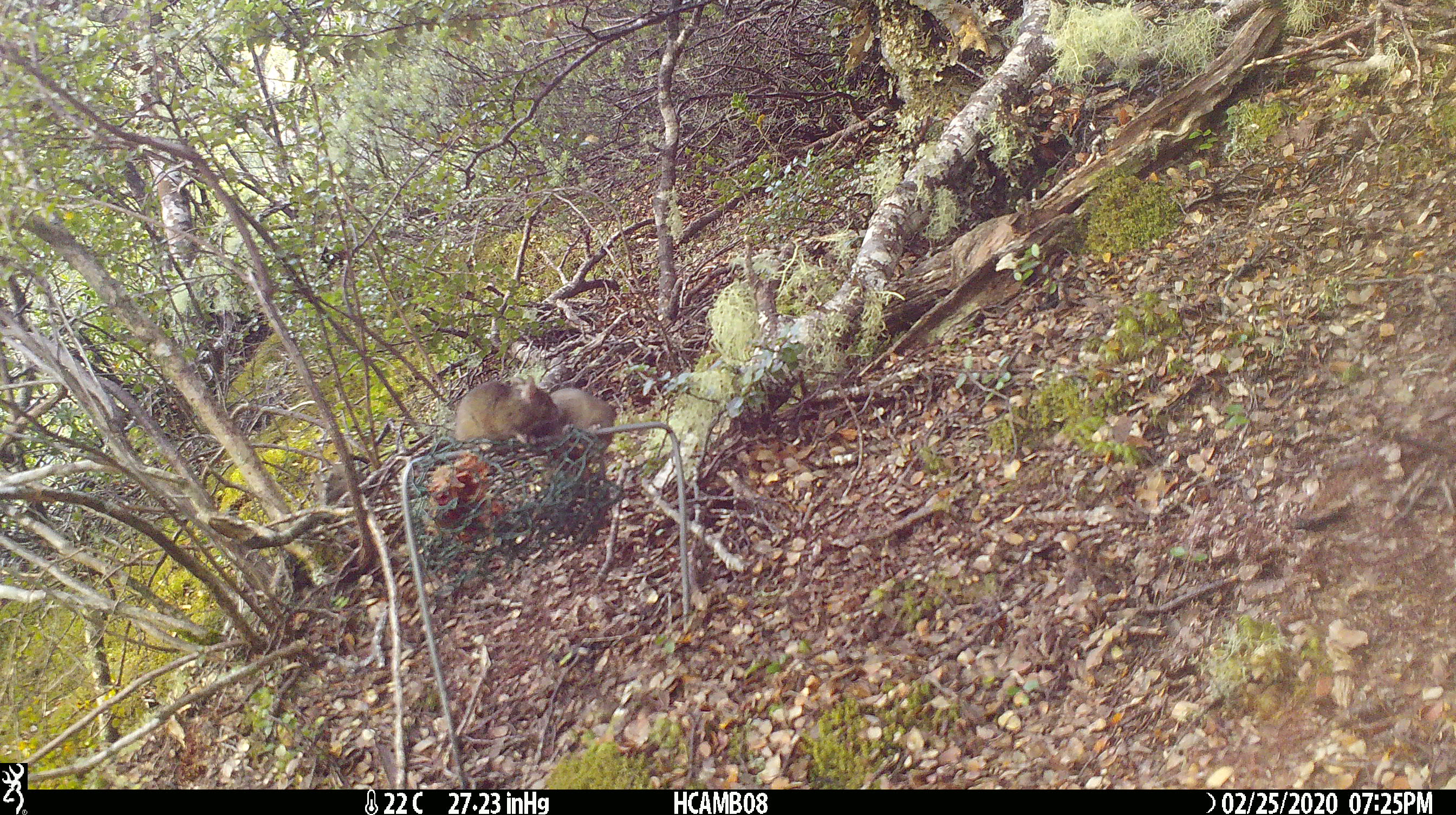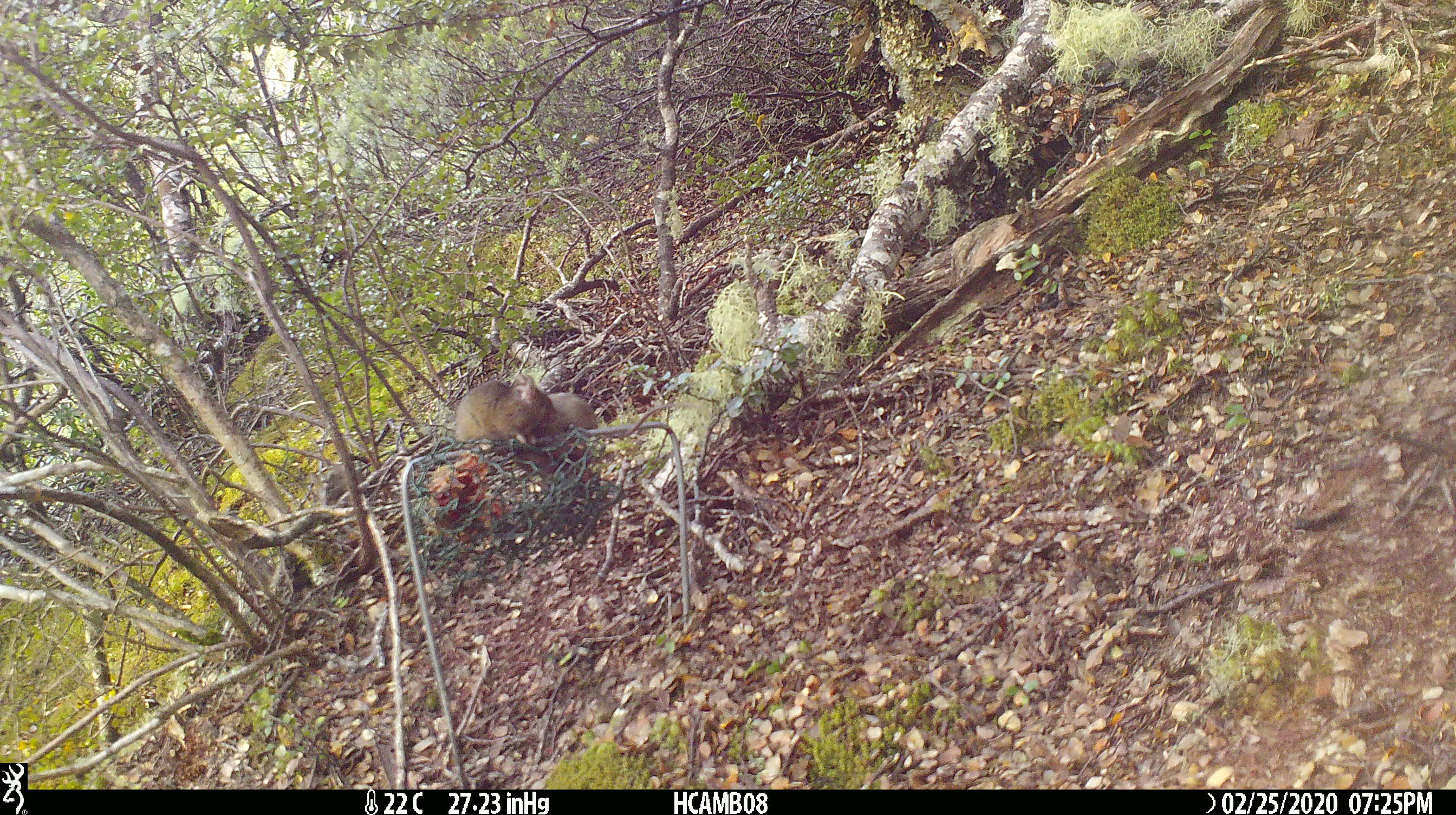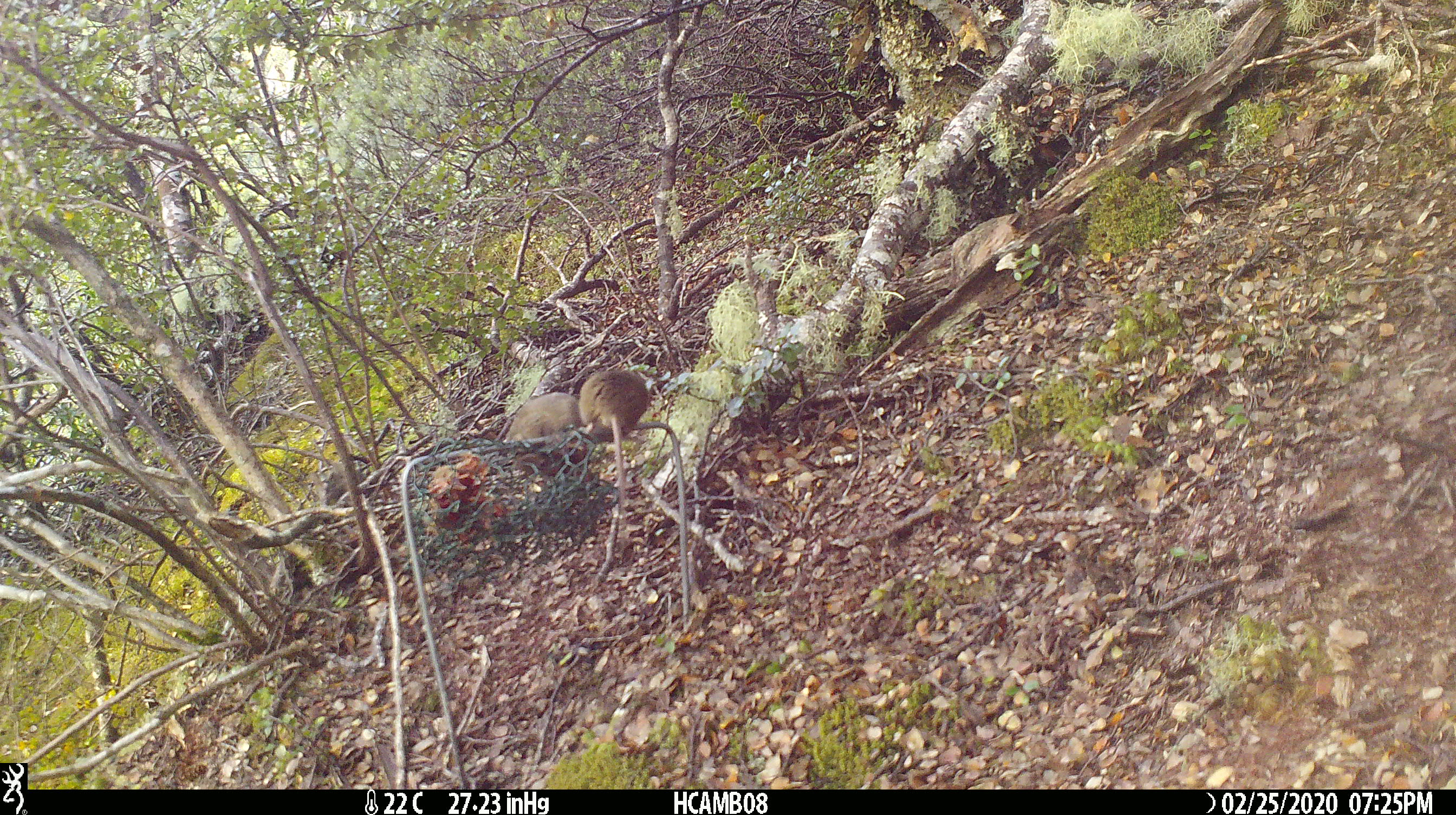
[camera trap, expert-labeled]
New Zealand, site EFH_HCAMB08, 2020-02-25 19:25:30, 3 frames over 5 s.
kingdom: Animalia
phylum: Chordata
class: Mammalia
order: Rodentia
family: Muridae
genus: Mus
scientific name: Mus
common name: mouse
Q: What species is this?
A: Mouse (Mus).